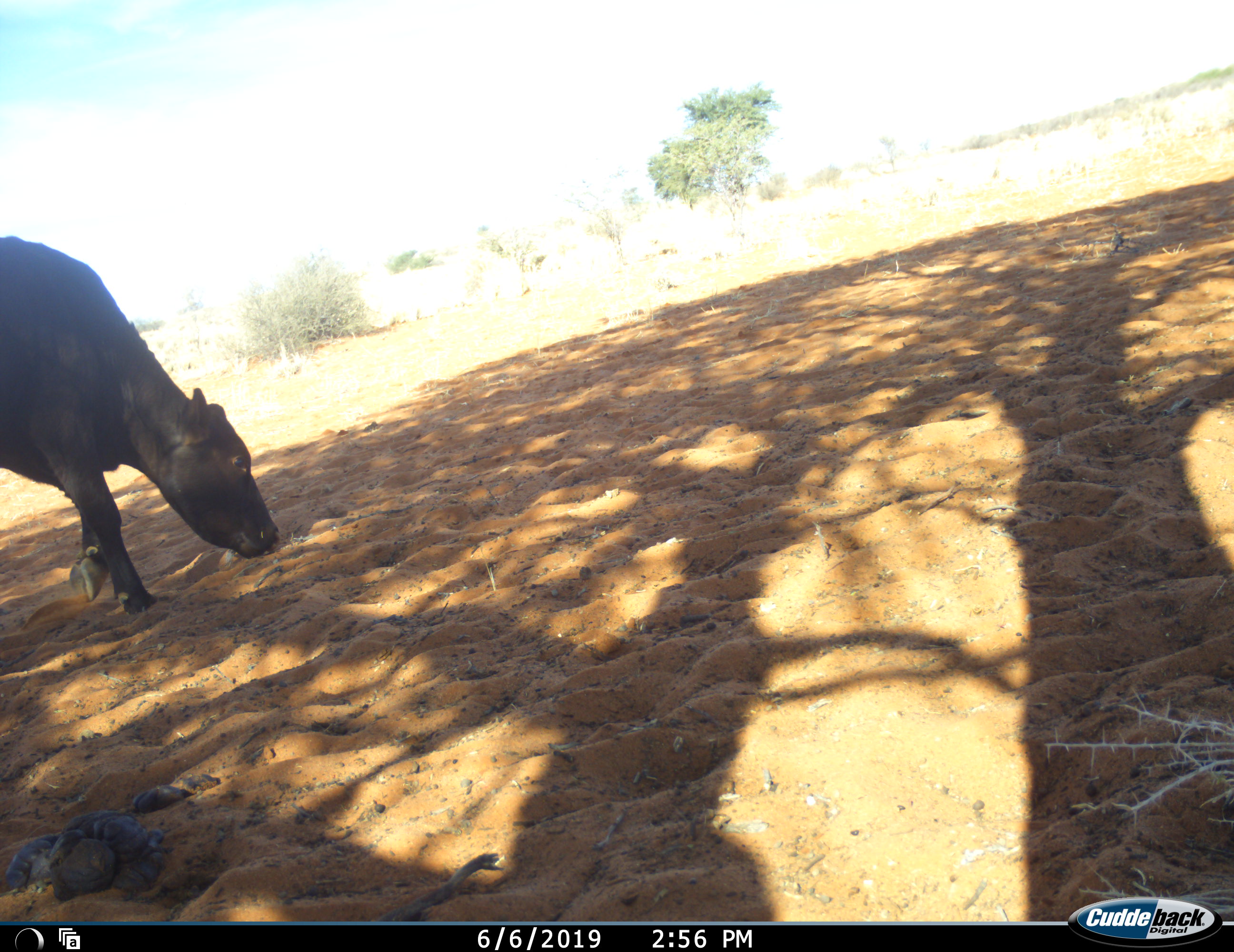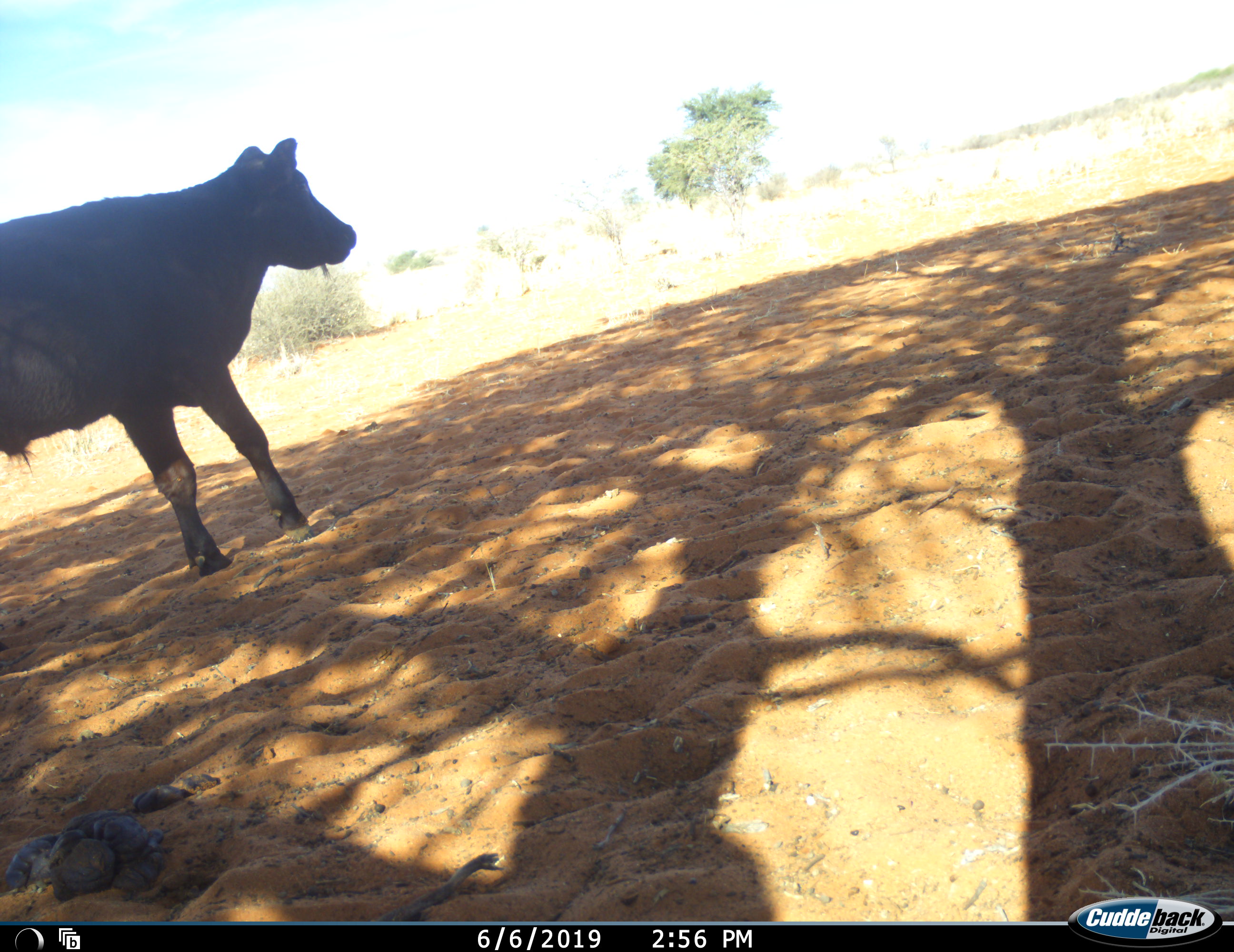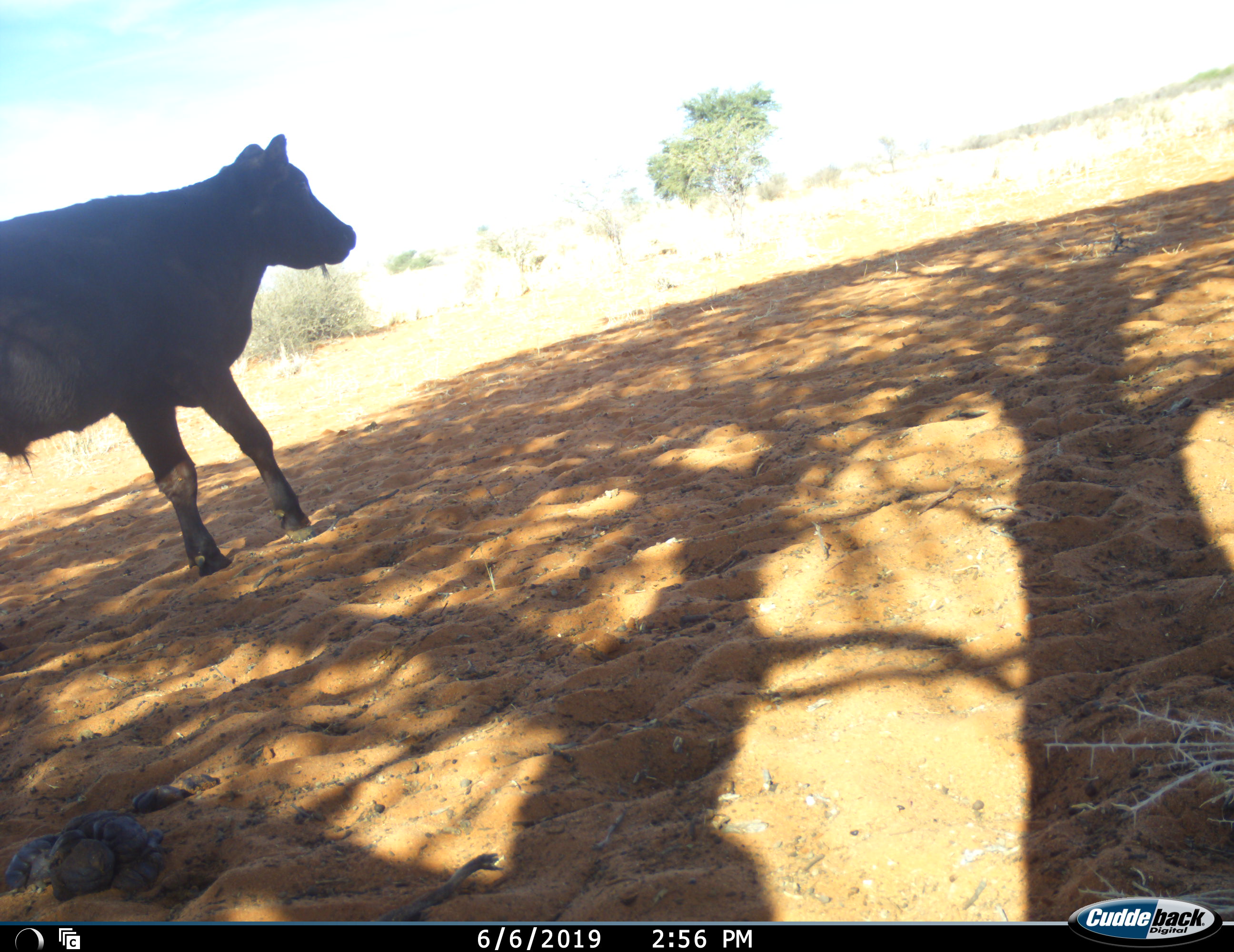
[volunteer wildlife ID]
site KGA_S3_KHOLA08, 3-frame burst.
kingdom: Animalia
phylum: Chordata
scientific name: Vertebrata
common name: domestic animal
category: domesticanimal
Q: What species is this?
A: Domesticanimal (domestic animal) (Vertebrata).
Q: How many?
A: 1.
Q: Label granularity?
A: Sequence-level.